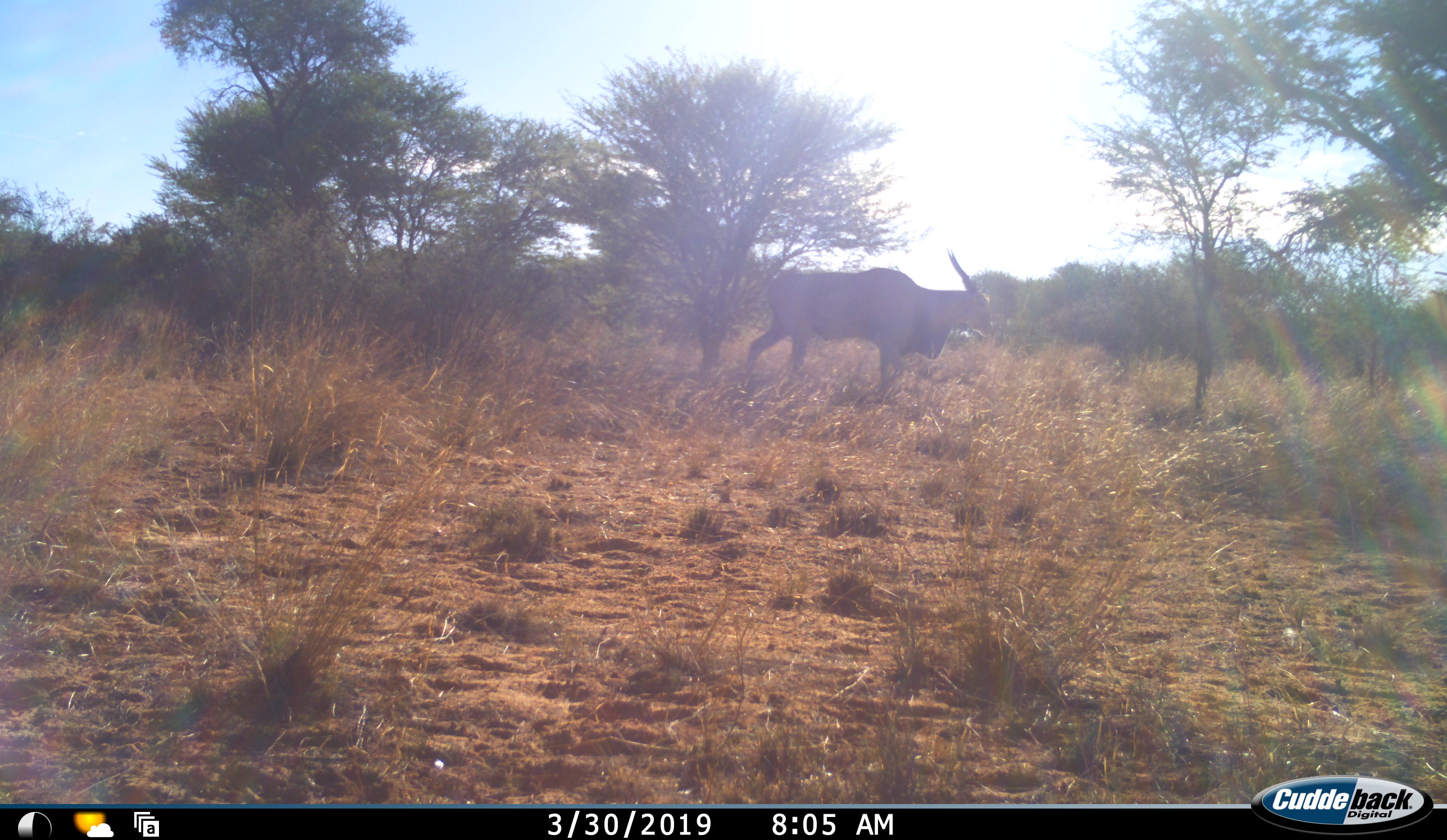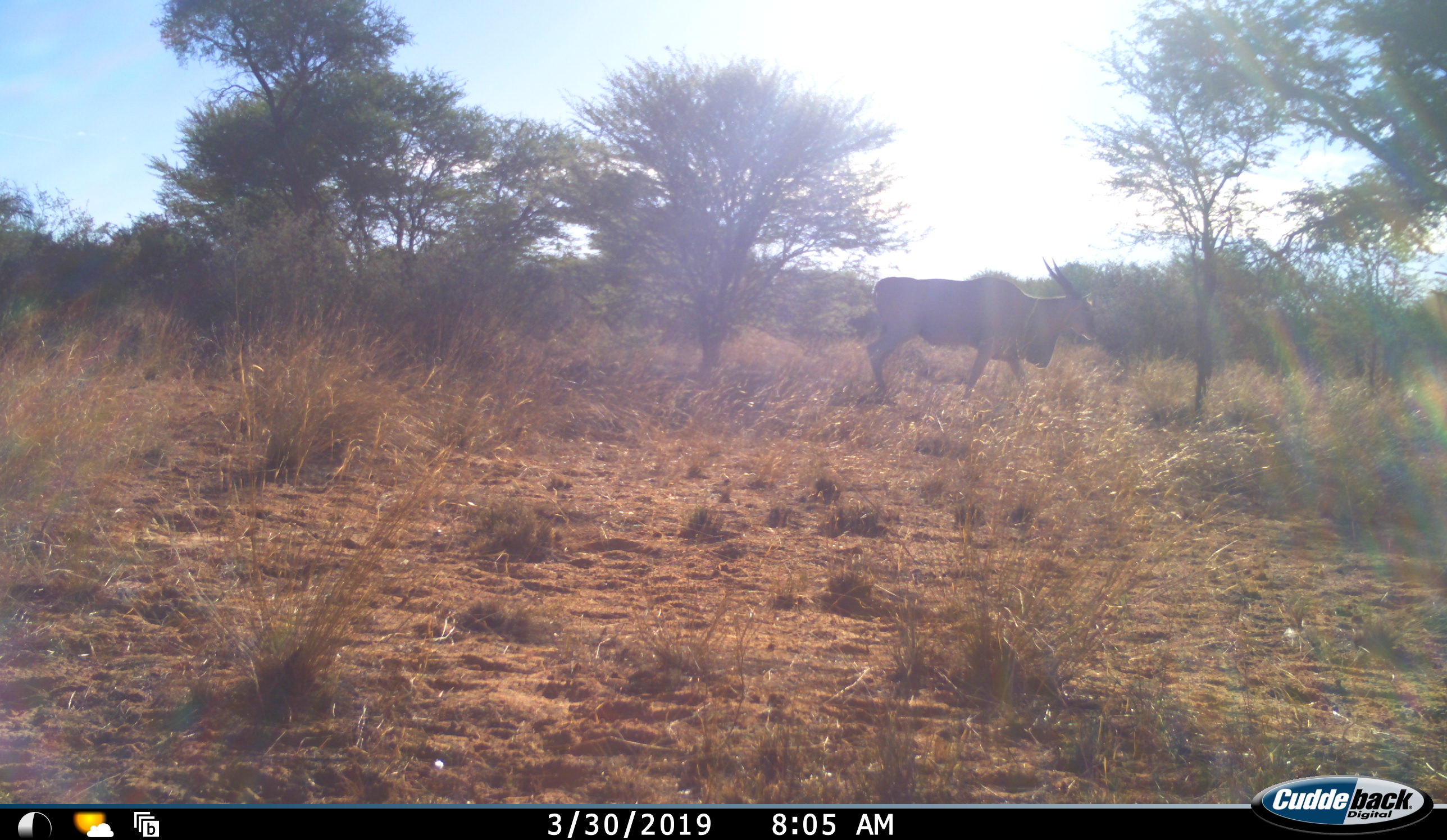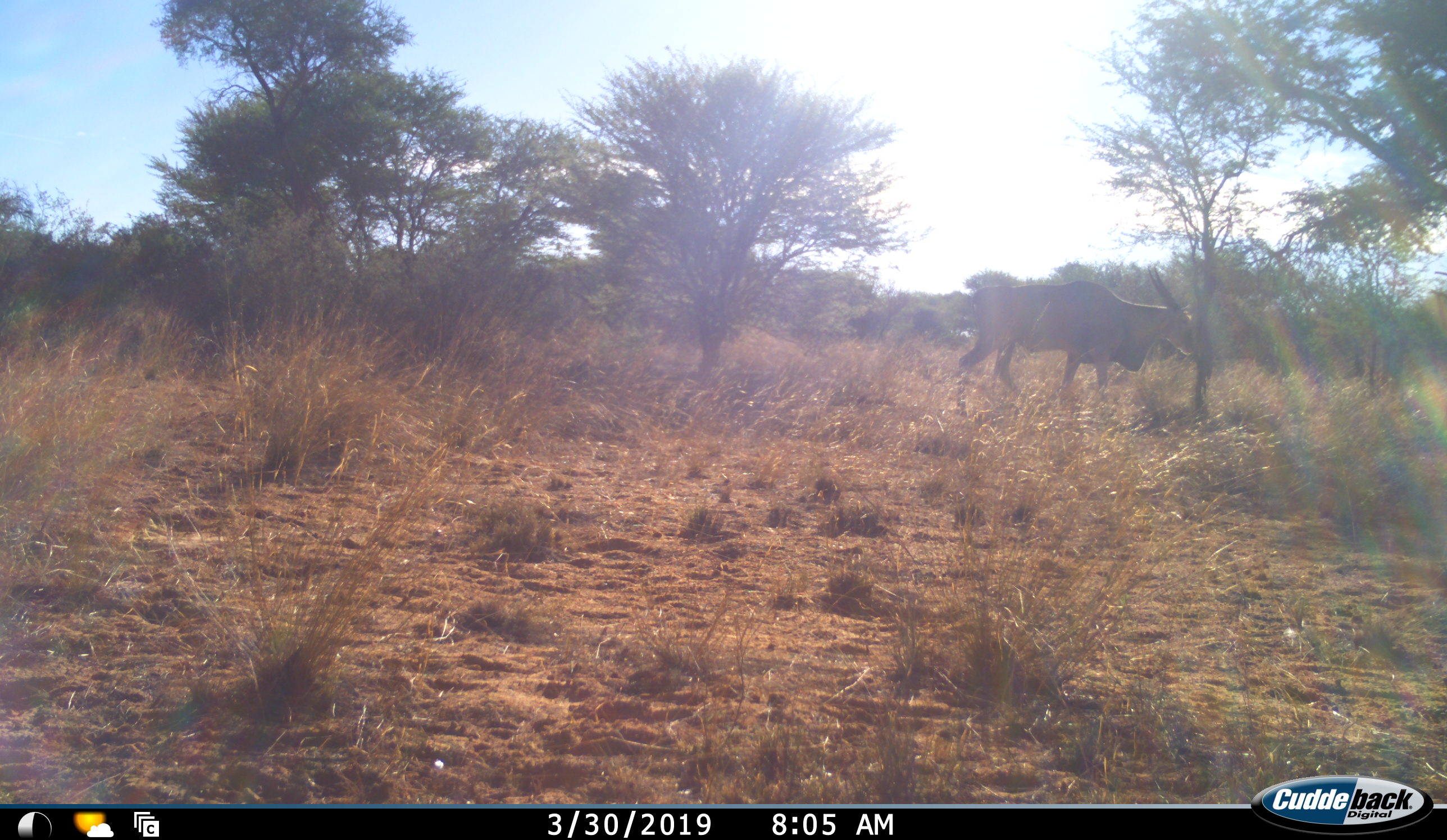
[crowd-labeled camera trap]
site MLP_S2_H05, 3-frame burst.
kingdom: Animalia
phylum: Chordata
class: Mammalia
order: Artiodactyla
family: Bovidae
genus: Tragelaphus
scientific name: Tragelaphus oryx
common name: eland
Eland (Tragelaphus oryx), count 1. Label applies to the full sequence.